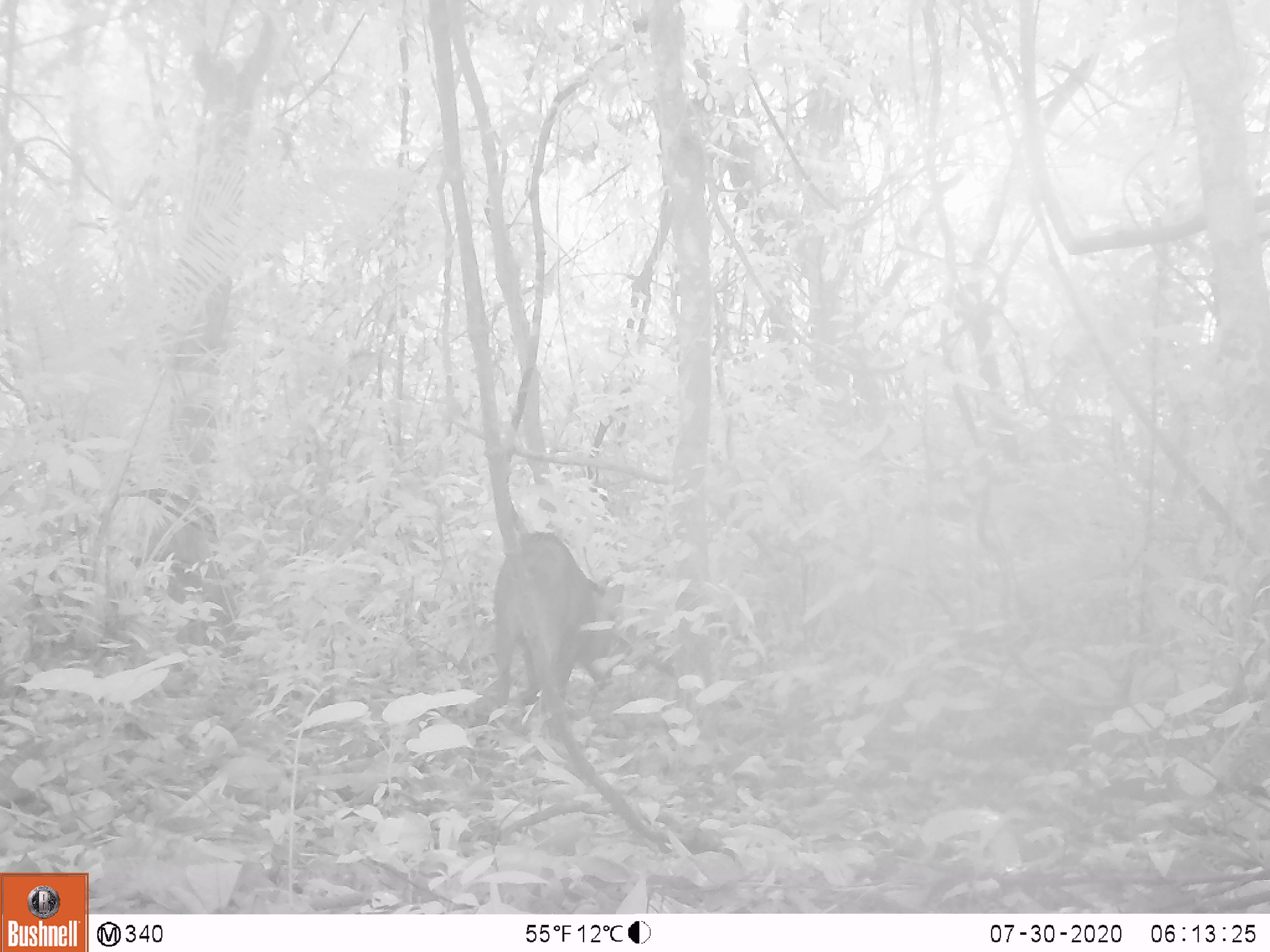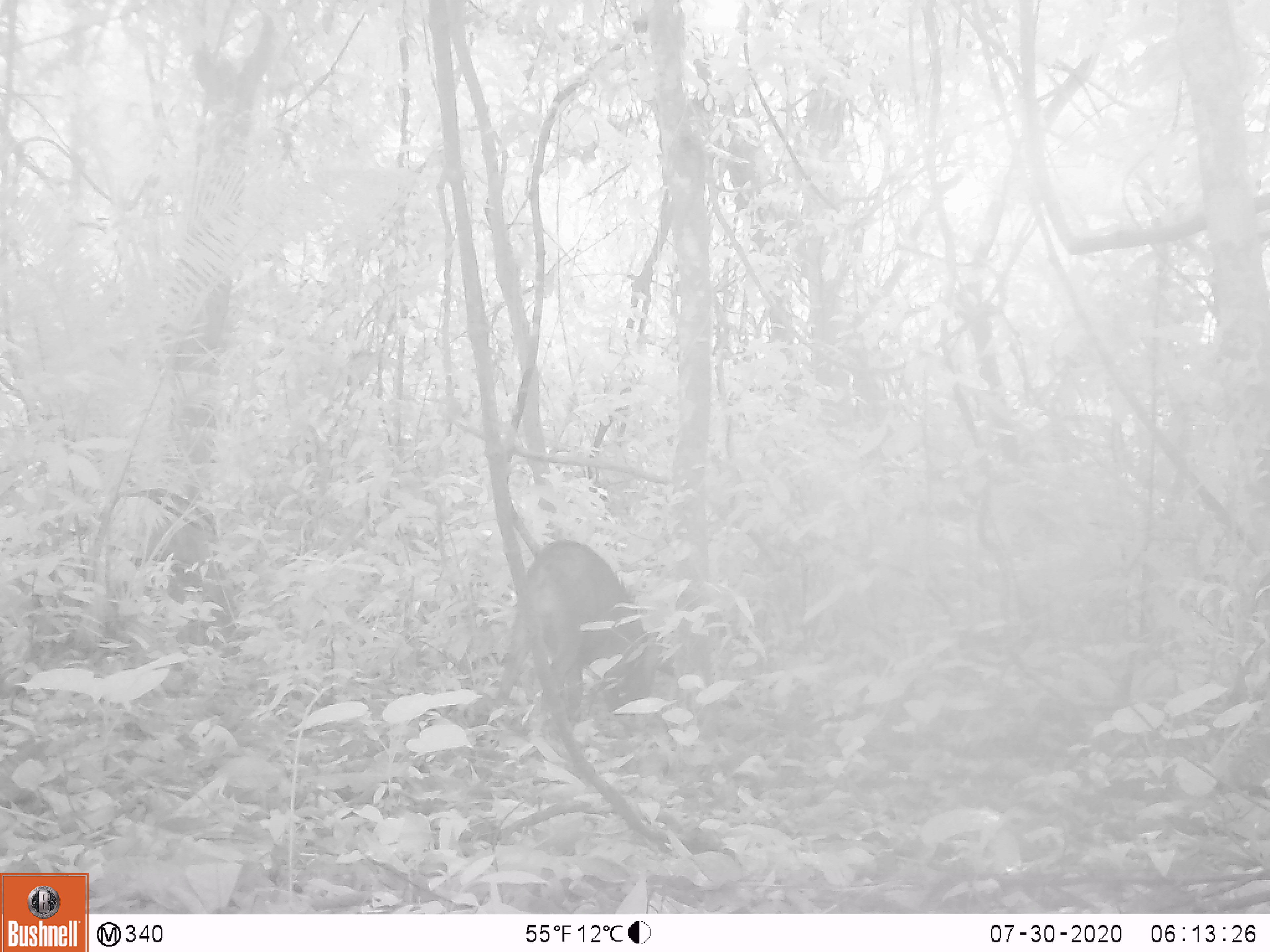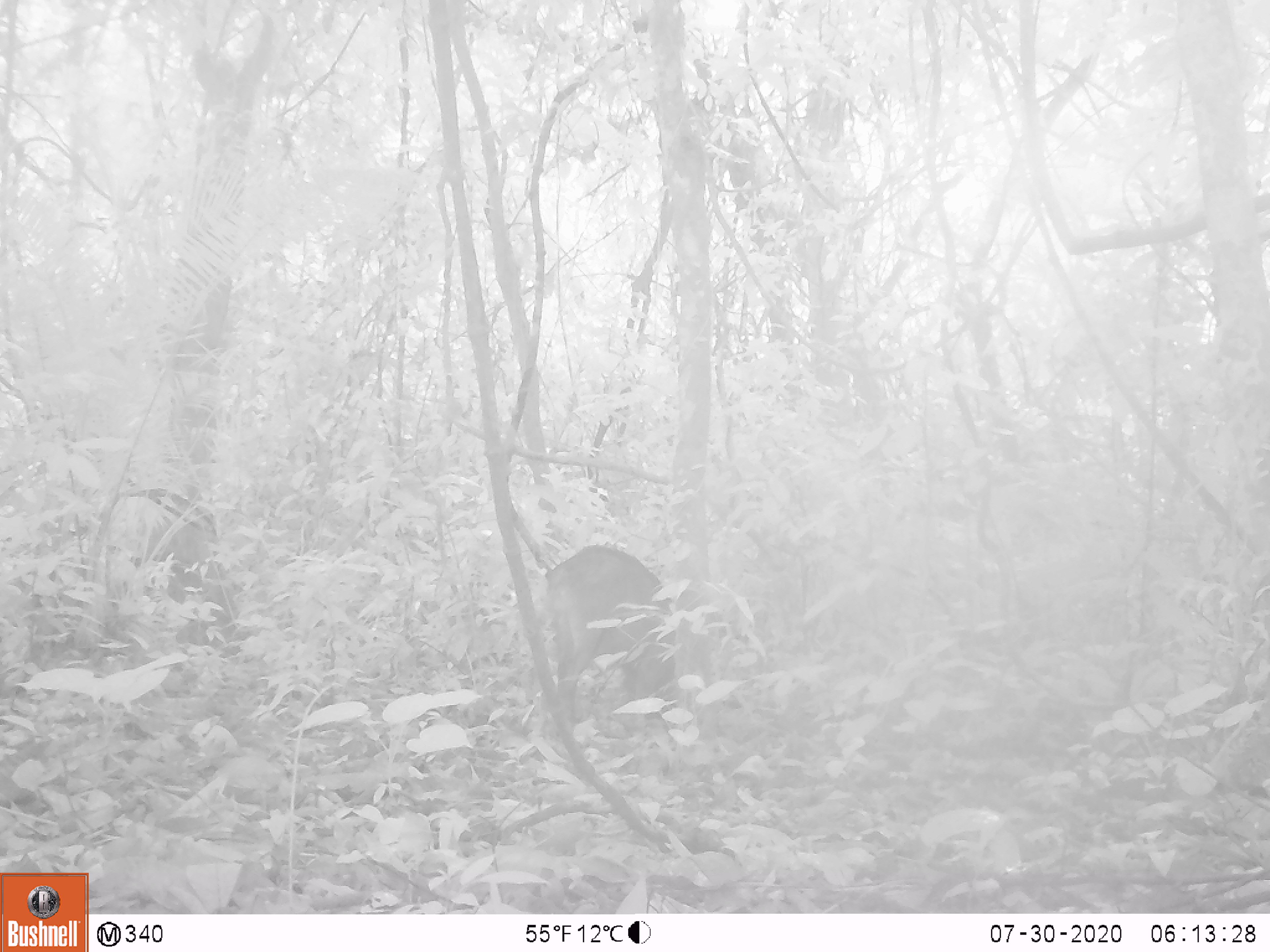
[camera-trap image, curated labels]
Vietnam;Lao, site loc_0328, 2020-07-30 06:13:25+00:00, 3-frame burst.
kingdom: Animalia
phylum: Chordata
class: Mammalia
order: Artiodactyla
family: Suidae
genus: Sus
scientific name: Sus scrofa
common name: eurasian wild pig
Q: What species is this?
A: Eurasian wild pig (Sus scrofa).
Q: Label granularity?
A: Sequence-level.